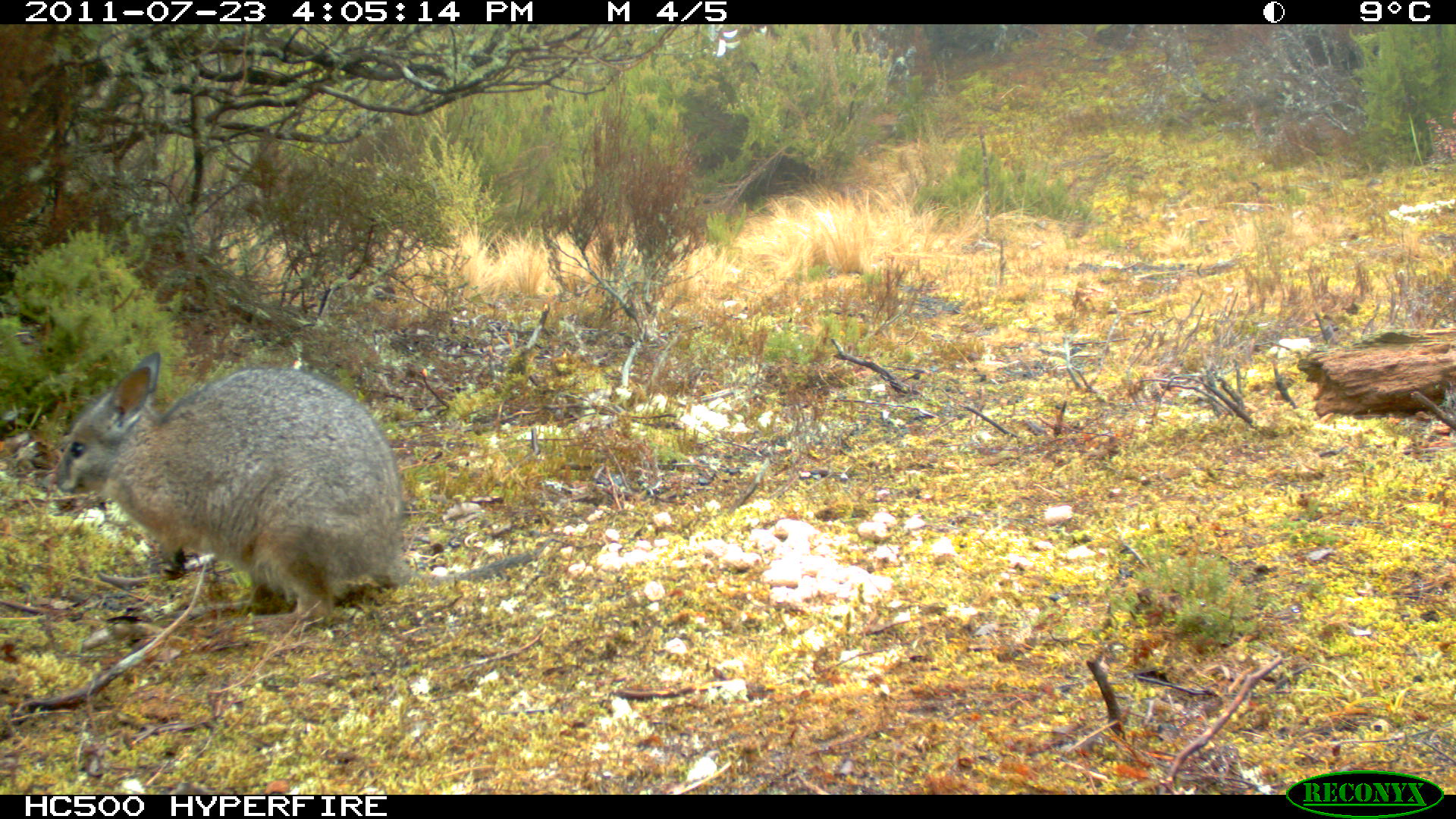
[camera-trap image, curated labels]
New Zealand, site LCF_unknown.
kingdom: Animalia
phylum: Chordata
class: Mammalia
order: Diprotodontia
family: Macropodidae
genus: Notamacropus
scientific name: Notamacropus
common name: wallaby